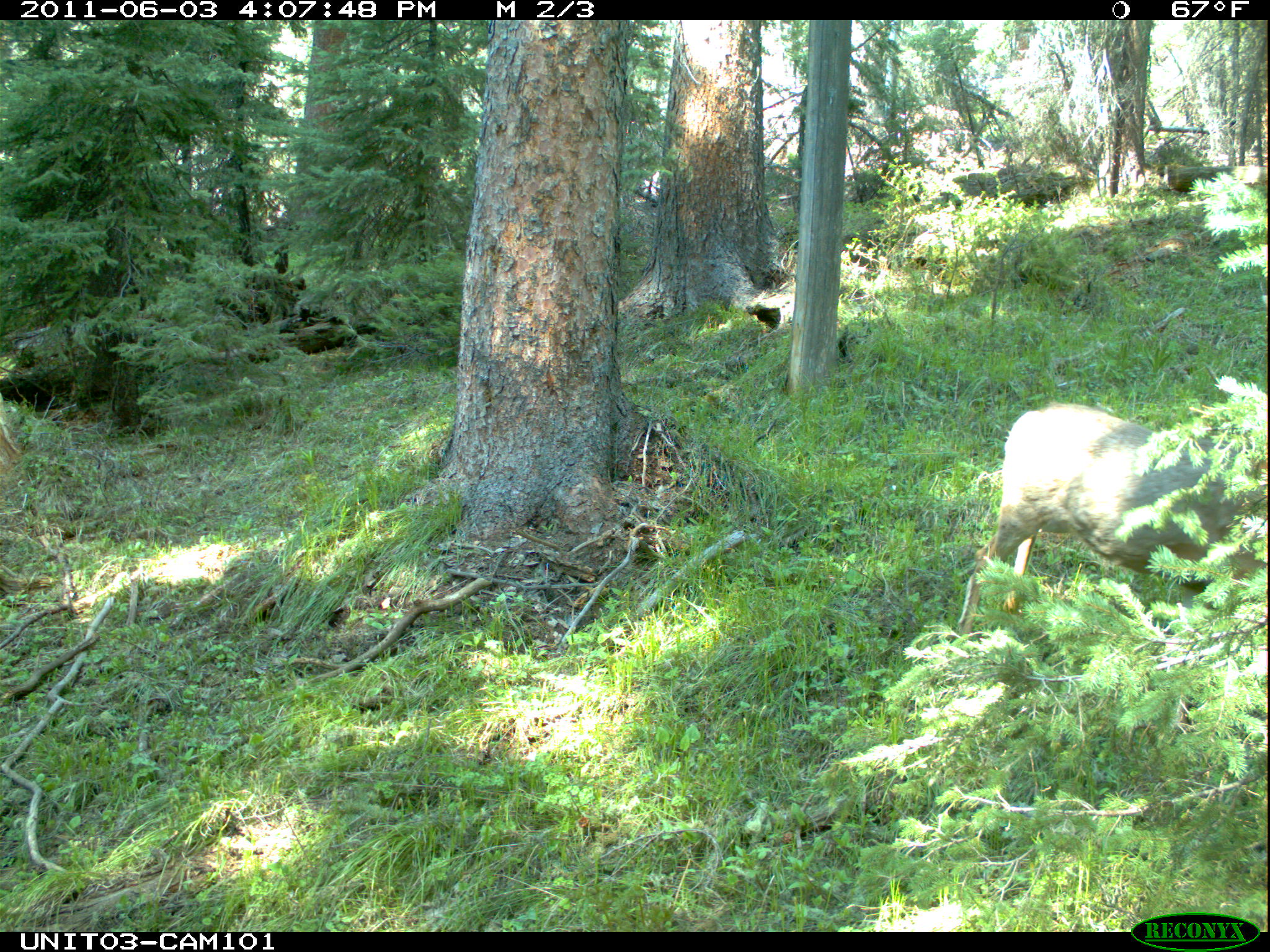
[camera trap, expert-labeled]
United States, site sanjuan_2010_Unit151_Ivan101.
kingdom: Animalia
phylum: Chordata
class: Mammalia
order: Artiodactyla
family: Cervidae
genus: Odocoileus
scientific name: Odocoileus hemionus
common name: mule deer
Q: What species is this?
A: Odocoileus hemionus (mule deer).